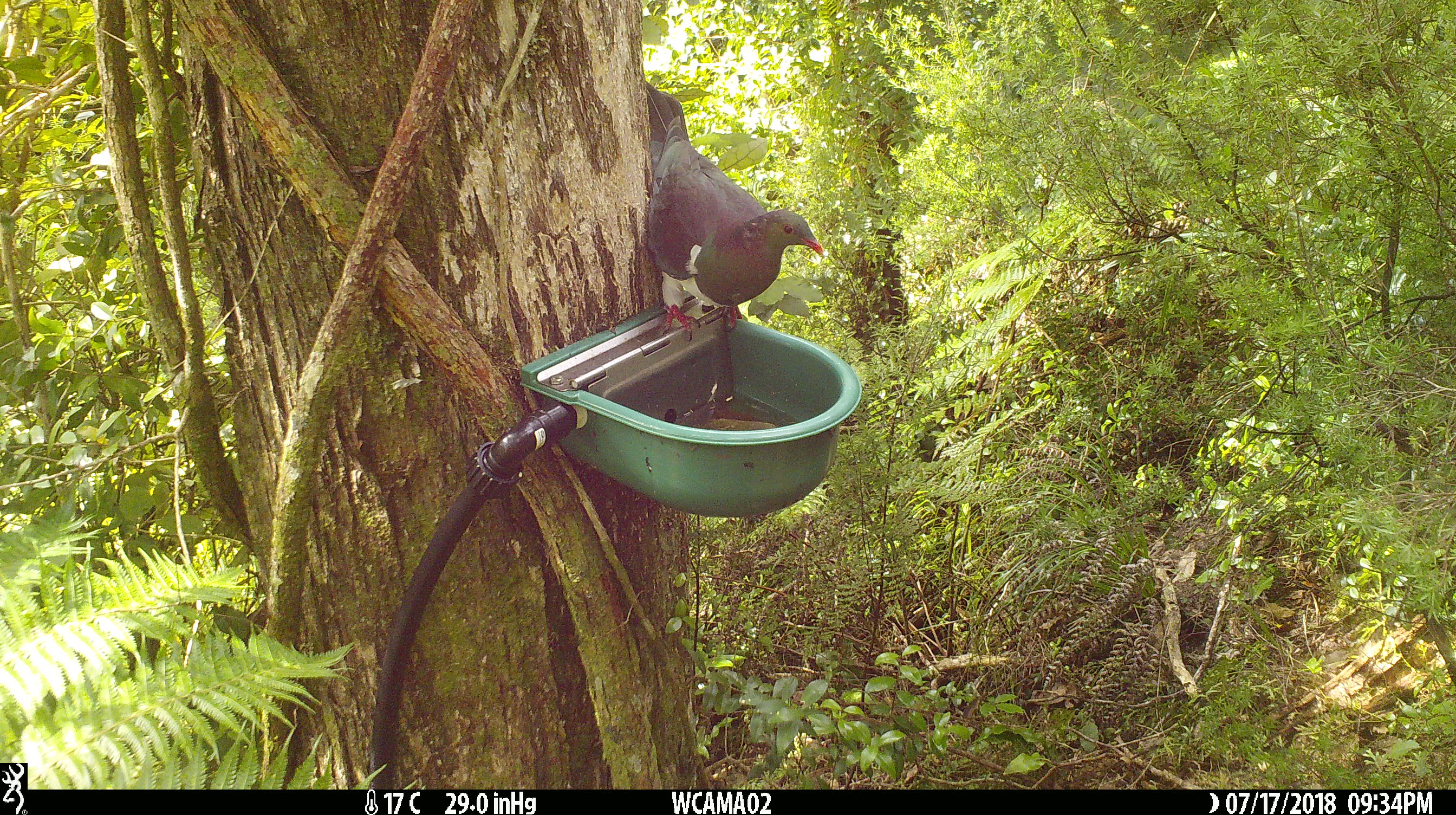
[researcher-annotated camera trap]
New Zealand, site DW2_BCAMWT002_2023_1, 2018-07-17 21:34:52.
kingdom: Animalia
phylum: Chordata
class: Aves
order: Columbiformes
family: Columbidae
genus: Hemiphaga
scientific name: Hemiphaga novaeseelandiae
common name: new zealand pigeon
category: kereru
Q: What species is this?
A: Kereru (new zealand pigeon) (Hemiphaga novaeseelandiae).